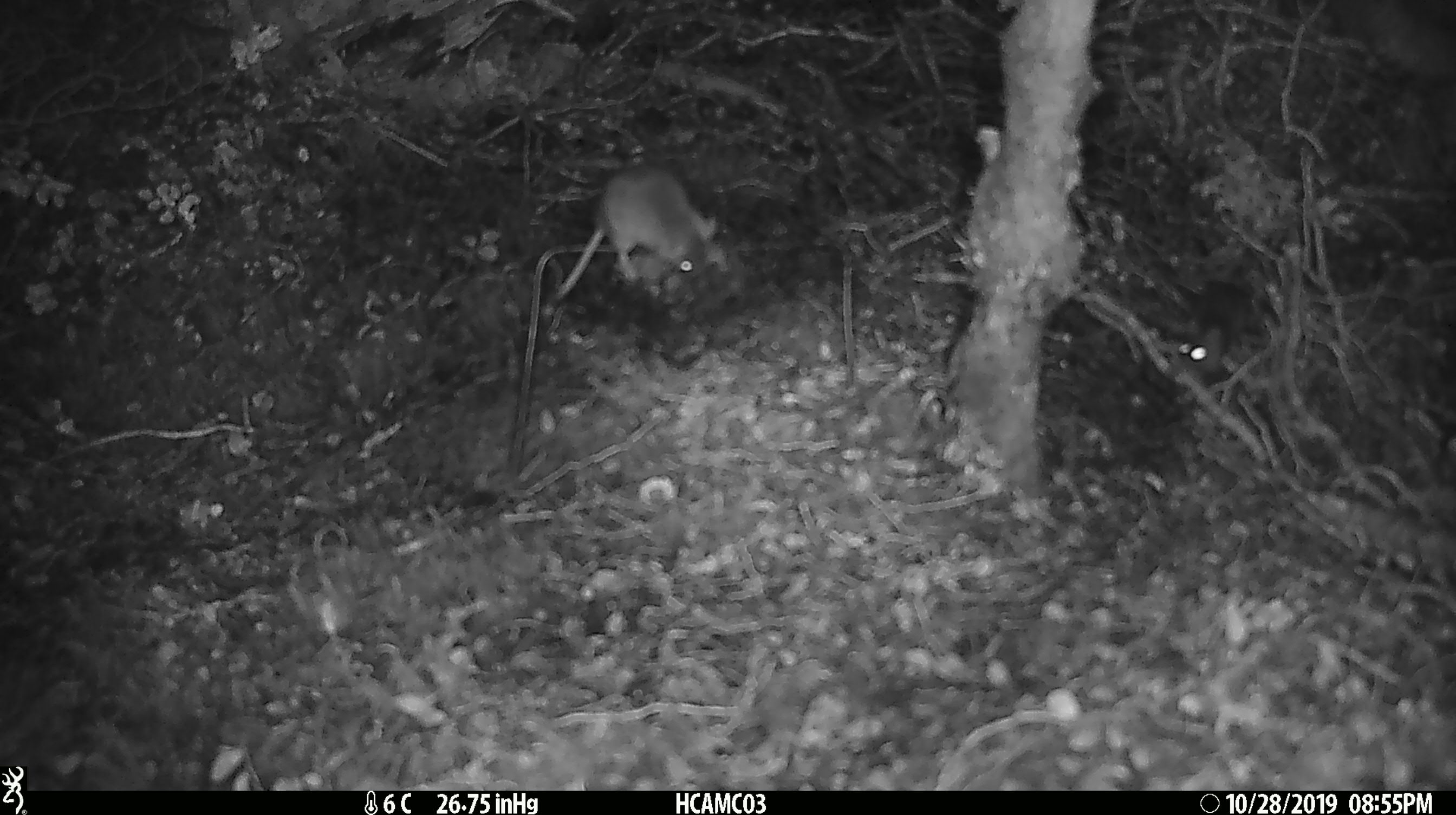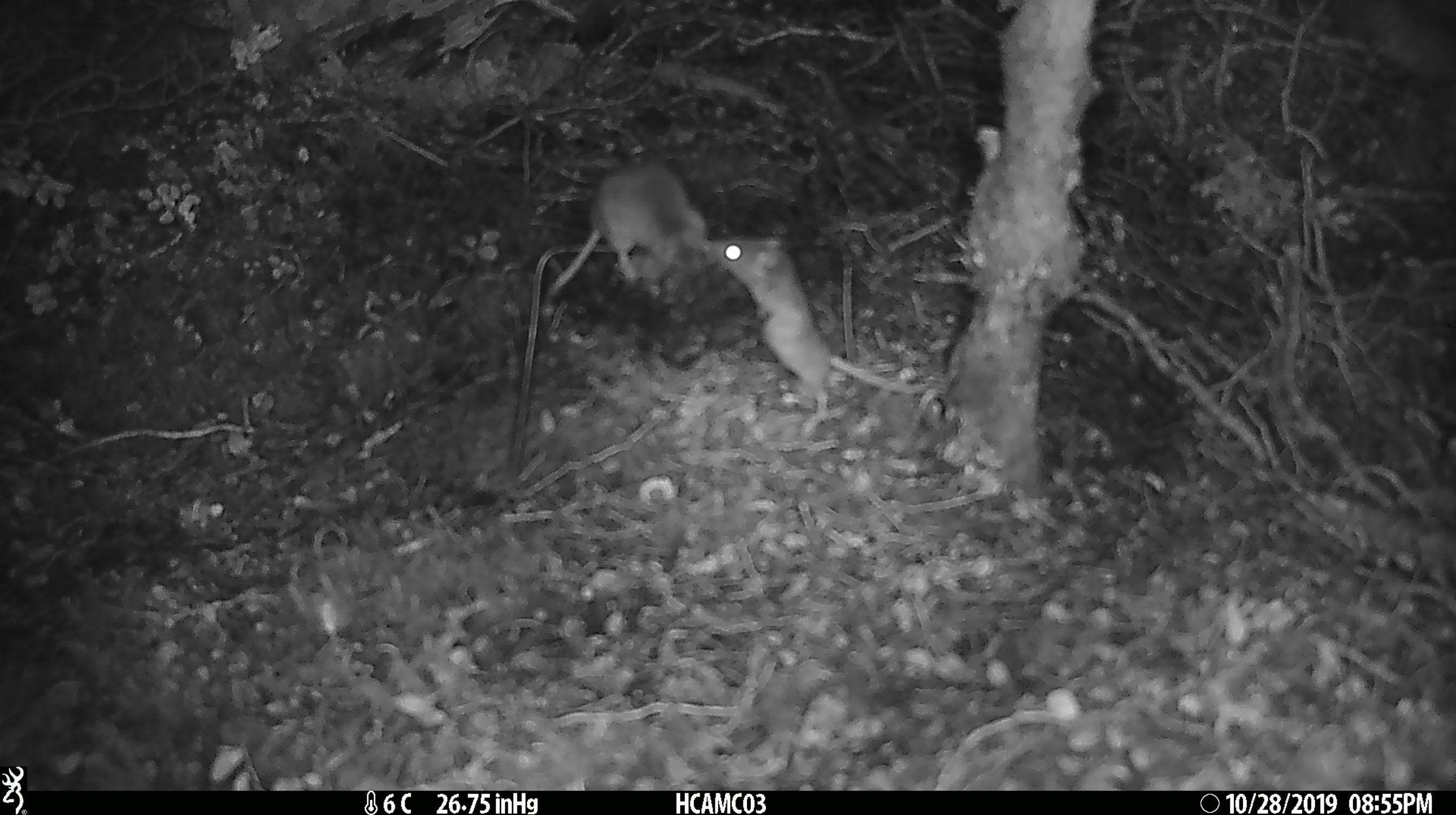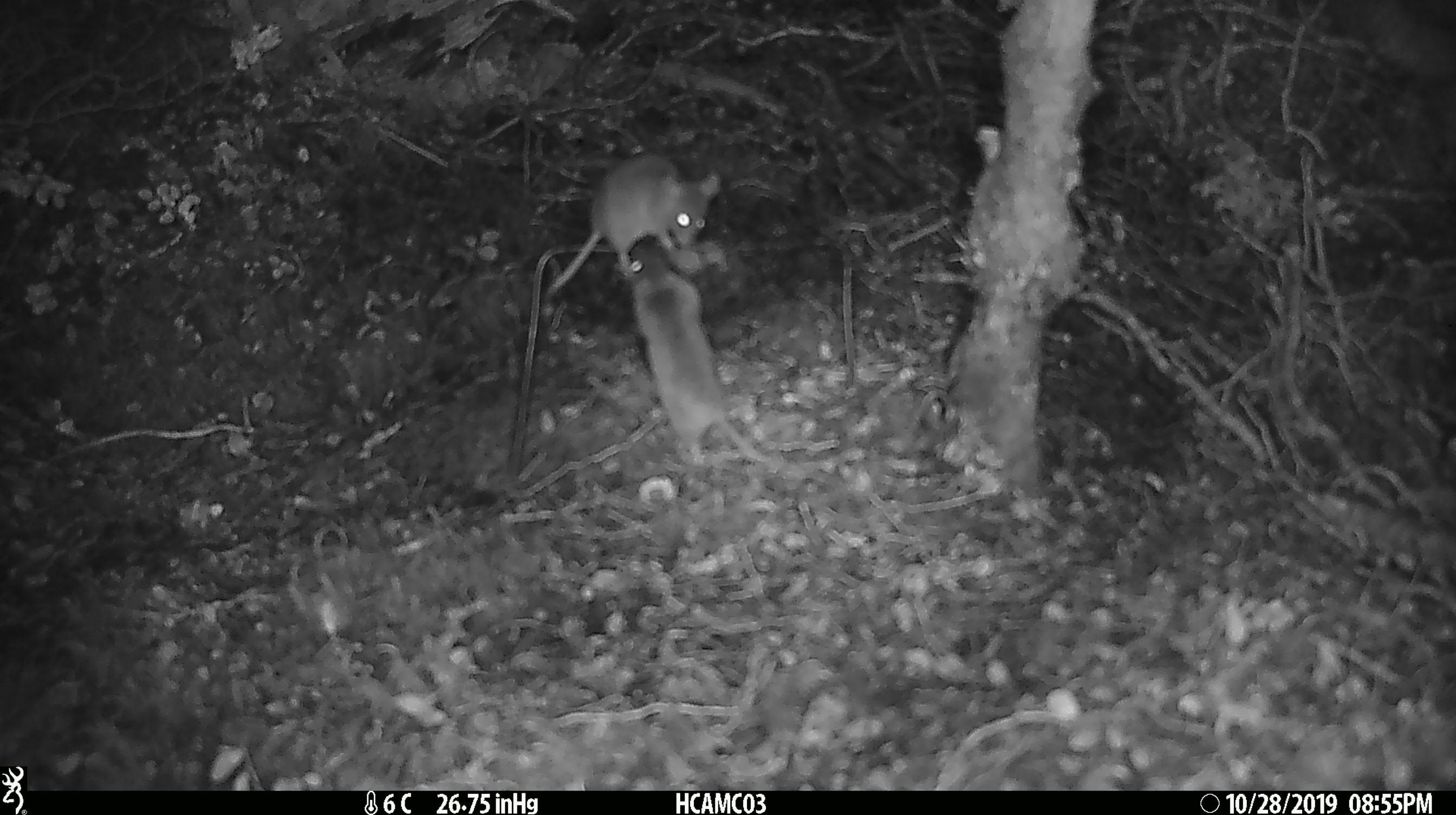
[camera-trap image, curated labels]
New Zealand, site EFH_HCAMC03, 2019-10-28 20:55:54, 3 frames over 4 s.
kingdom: Animalia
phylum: Chordata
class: Mammalia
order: Rodentia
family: Muridae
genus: Mus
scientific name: Mus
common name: mouse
Mouse (Mus).